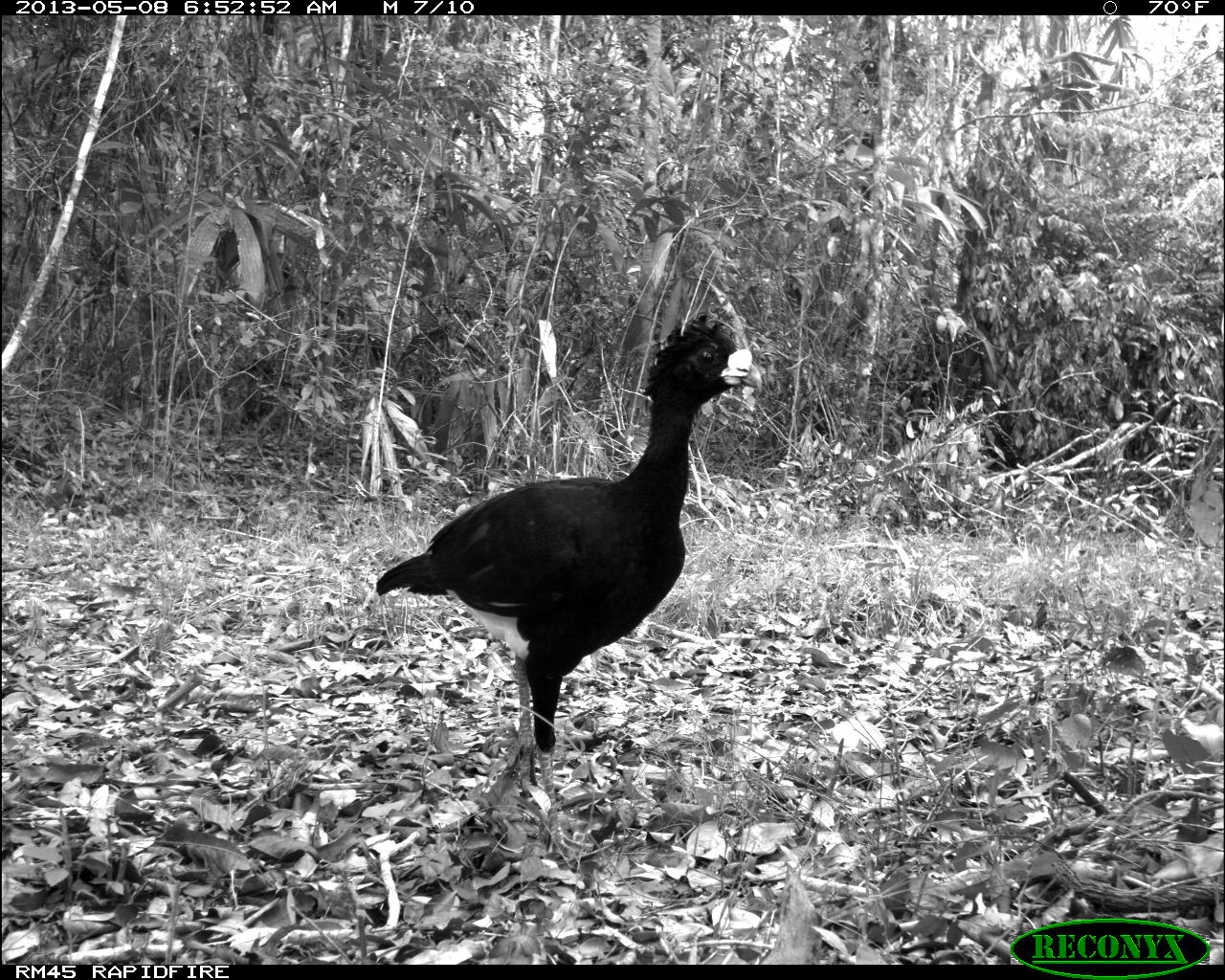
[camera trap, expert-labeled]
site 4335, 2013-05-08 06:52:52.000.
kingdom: Animalia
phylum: Chordata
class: Aves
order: Galliformes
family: Cracidae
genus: Crax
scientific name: Crax rubra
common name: great curassow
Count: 1.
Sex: male.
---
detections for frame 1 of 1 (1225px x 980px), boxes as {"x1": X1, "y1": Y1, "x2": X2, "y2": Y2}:
crax rubra: {"x1": 373, "y1": 311, "x2": 760, "y2": 856}